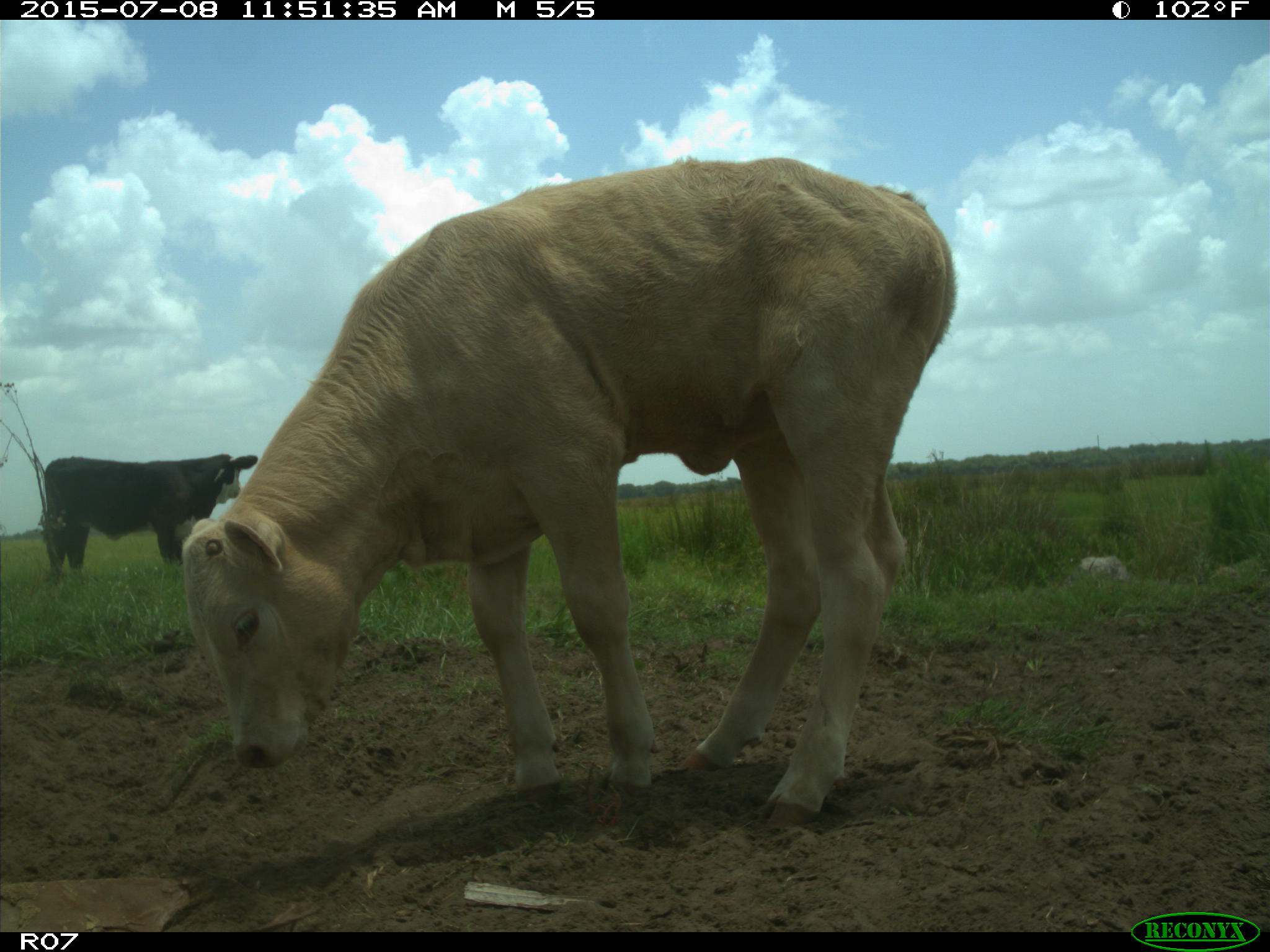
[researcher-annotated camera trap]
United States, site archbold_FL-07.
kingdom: Animalia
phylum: Chordata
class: Mammalia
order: Artiodactyla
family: Bovidae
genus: Bos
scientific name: Bos taurus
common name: domestic cow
Bos taurus (domestic cow).